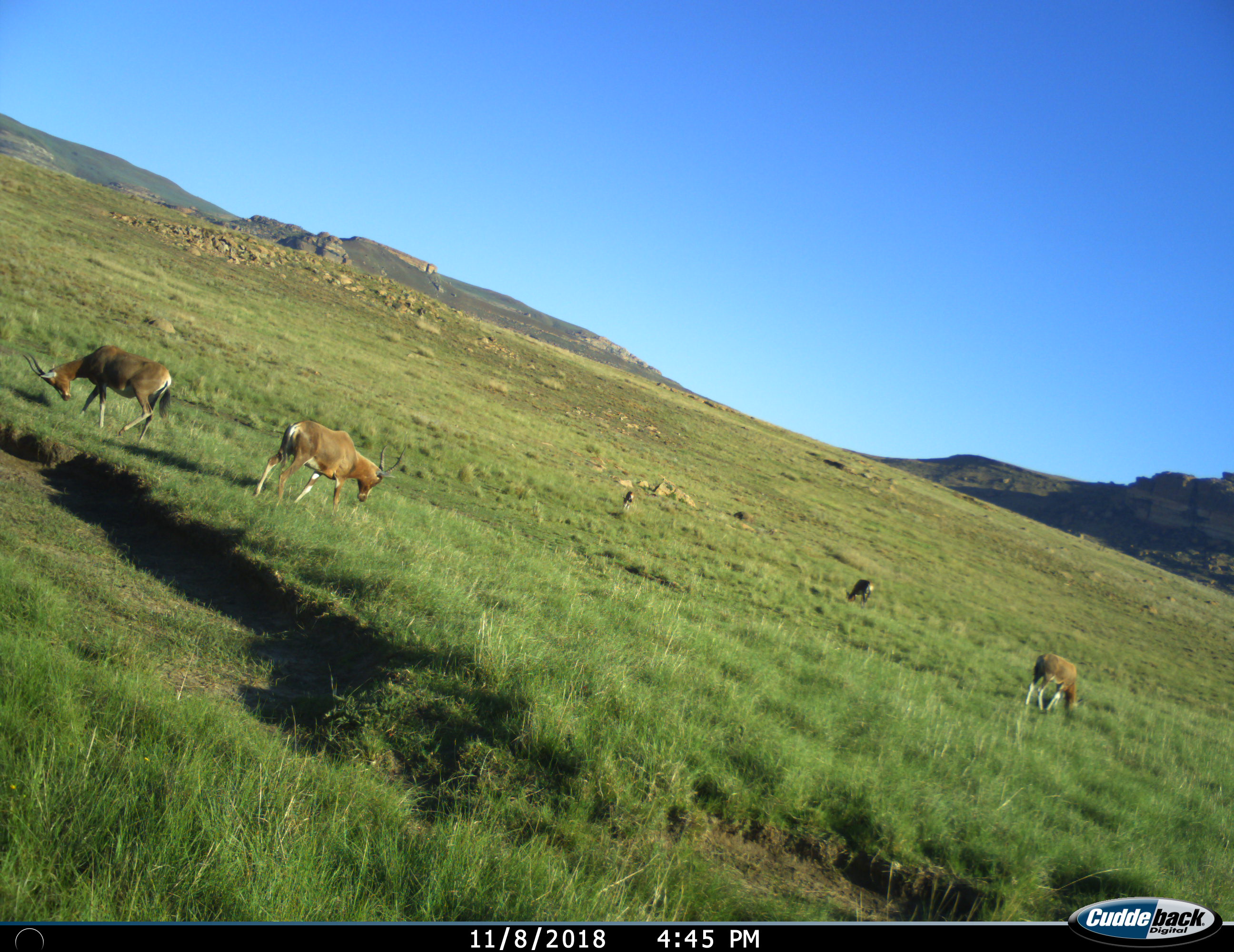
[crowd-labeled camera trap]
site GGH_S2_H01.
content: unidentified animal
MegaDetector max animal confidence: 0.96